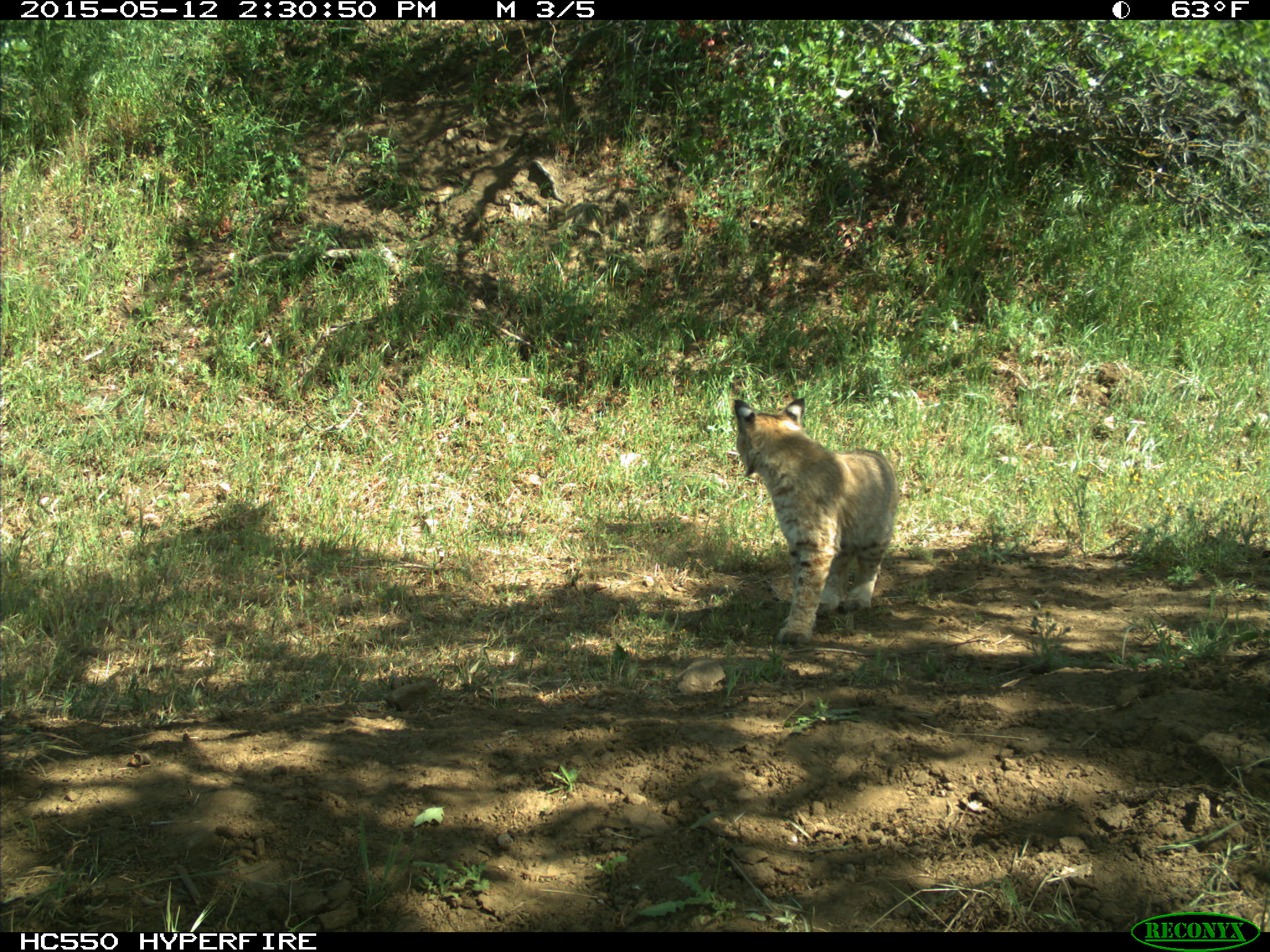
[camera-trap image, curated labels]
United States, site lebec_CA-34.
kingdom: Animalia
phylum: Chordata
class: Mammalia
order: Carnivora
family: Felidae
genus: Lynx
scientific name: Lynx rufus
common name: bobcat